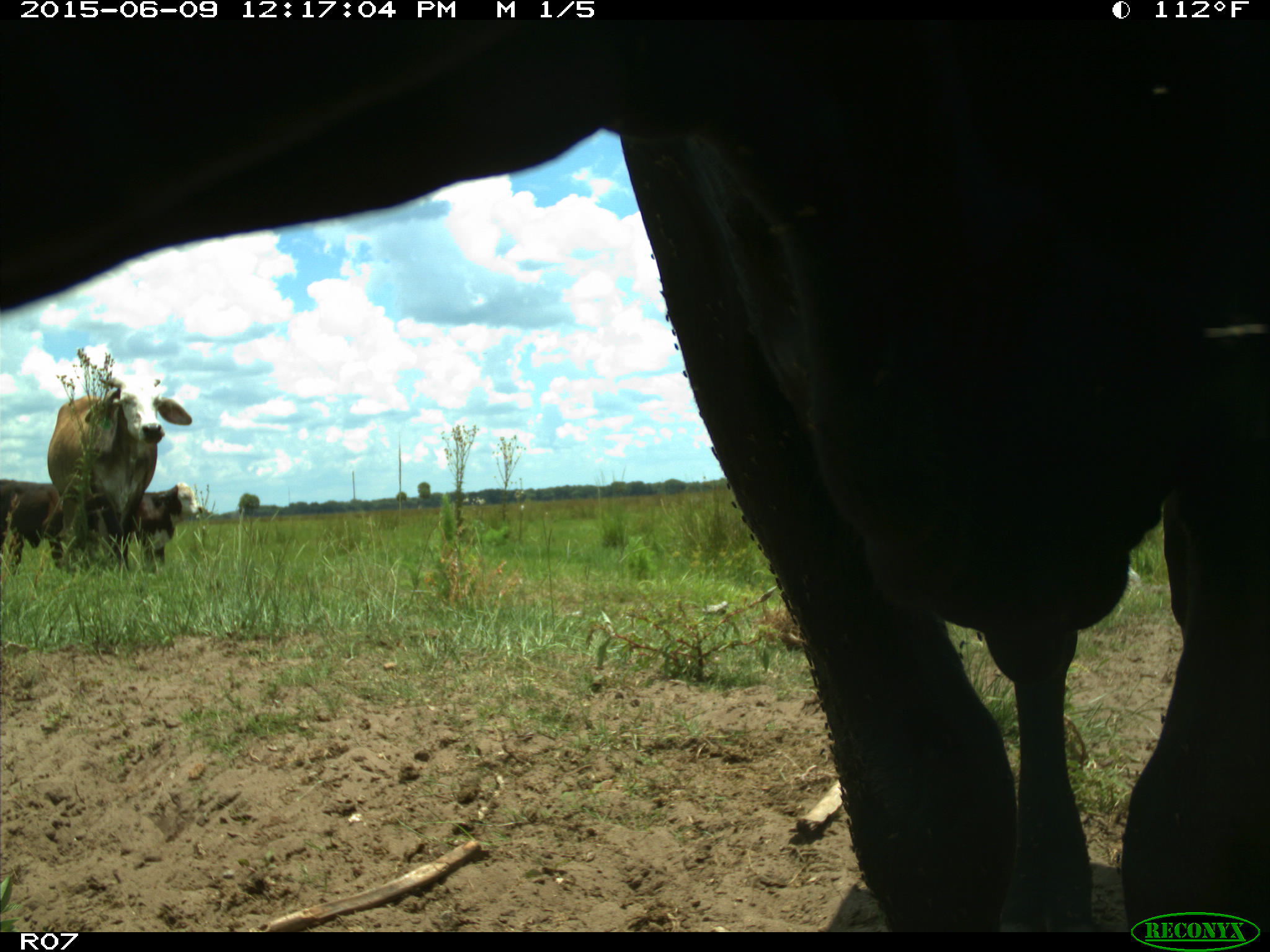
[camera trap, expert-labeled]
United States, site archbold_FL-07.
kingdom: Animalia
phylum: Chordata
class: Mammalia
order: Artiodactyla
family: Bovidae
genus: Bos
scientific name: Bos taurus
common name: domestic cow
Bos taurus (domestic cow).